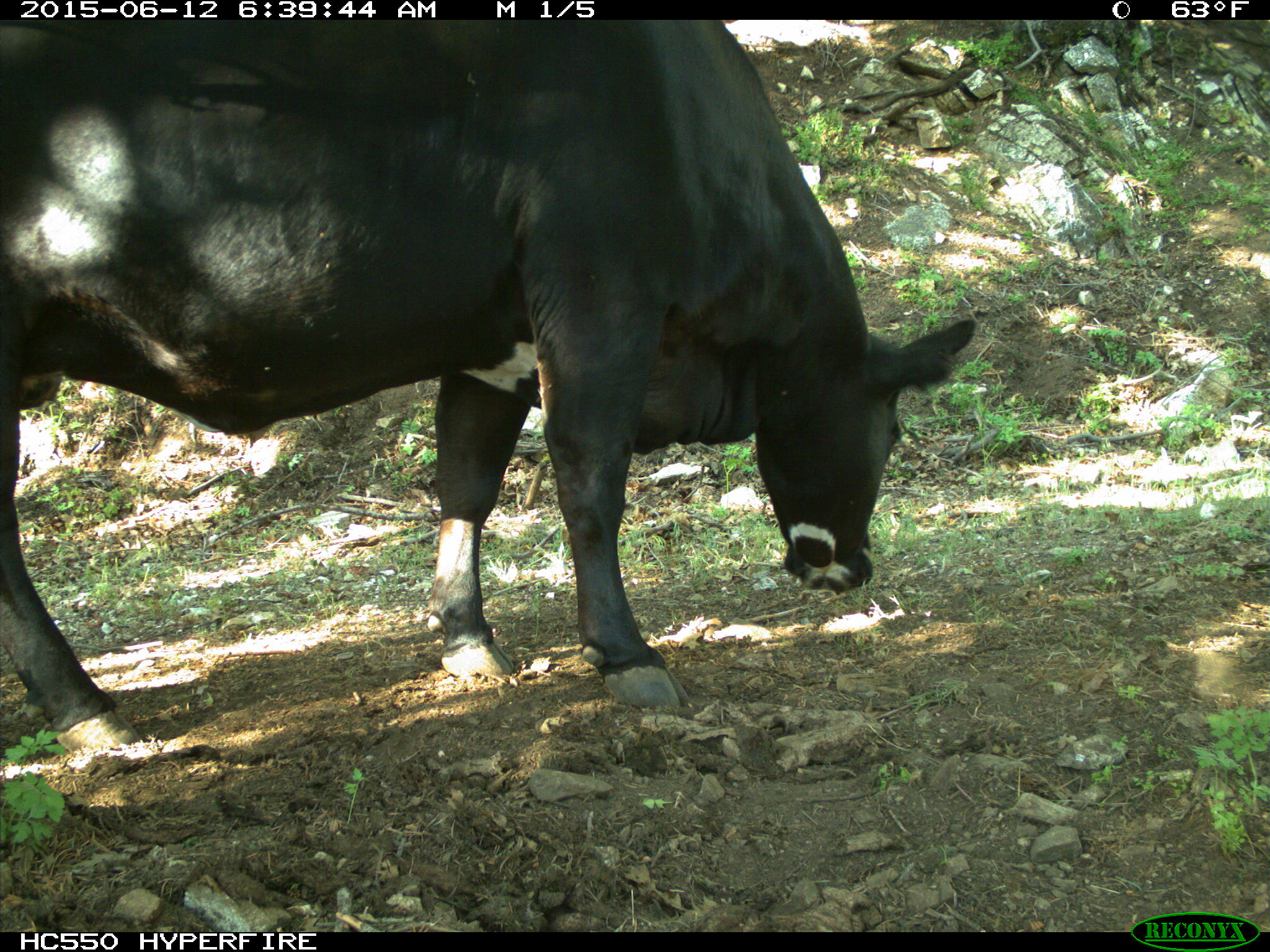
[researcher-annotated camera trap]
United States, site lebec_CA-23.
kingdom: Animalia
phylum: Chordata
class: Mammalia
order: Artiodactyla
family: Bovidae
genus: Bos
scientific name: Bos taurus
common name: domestic cow